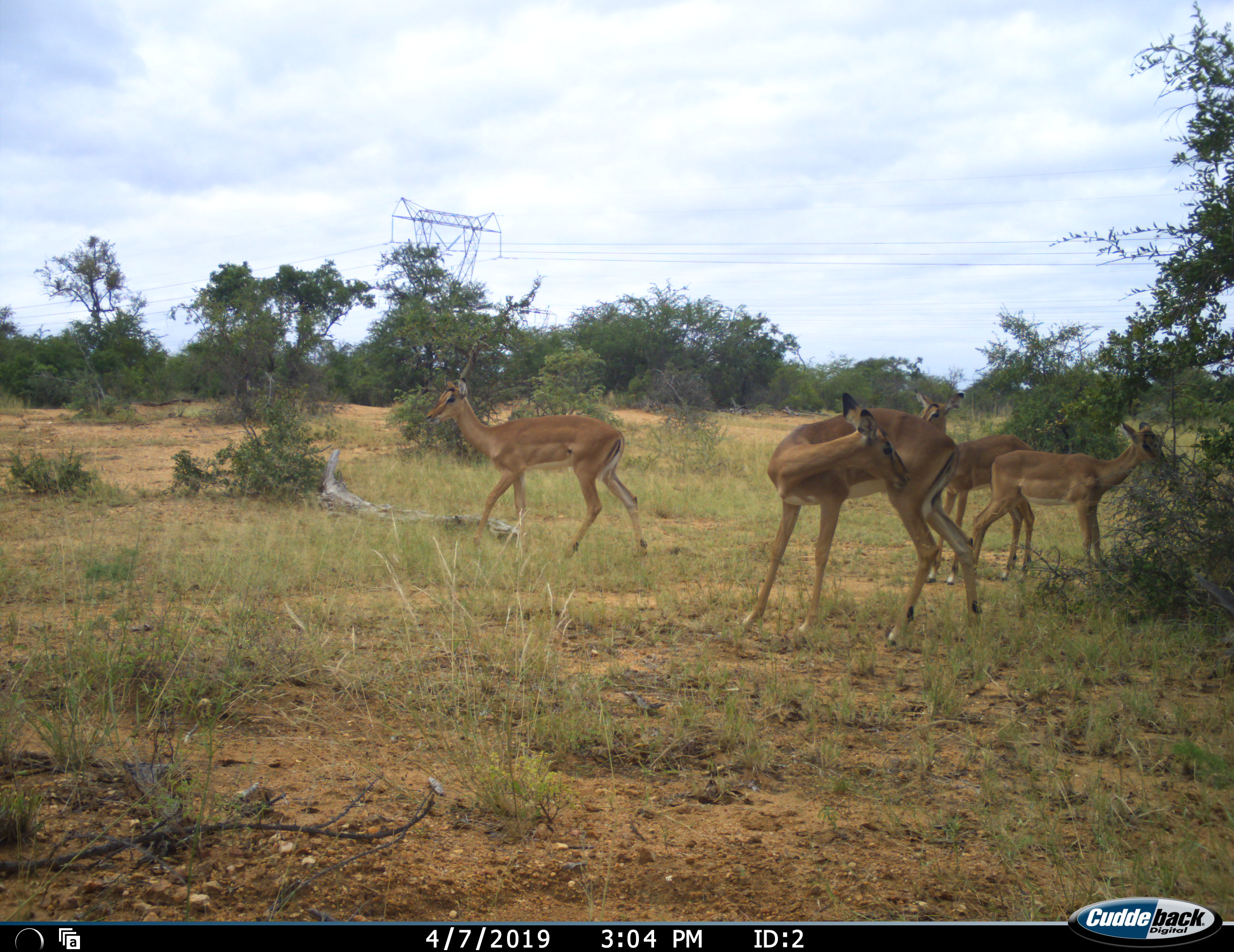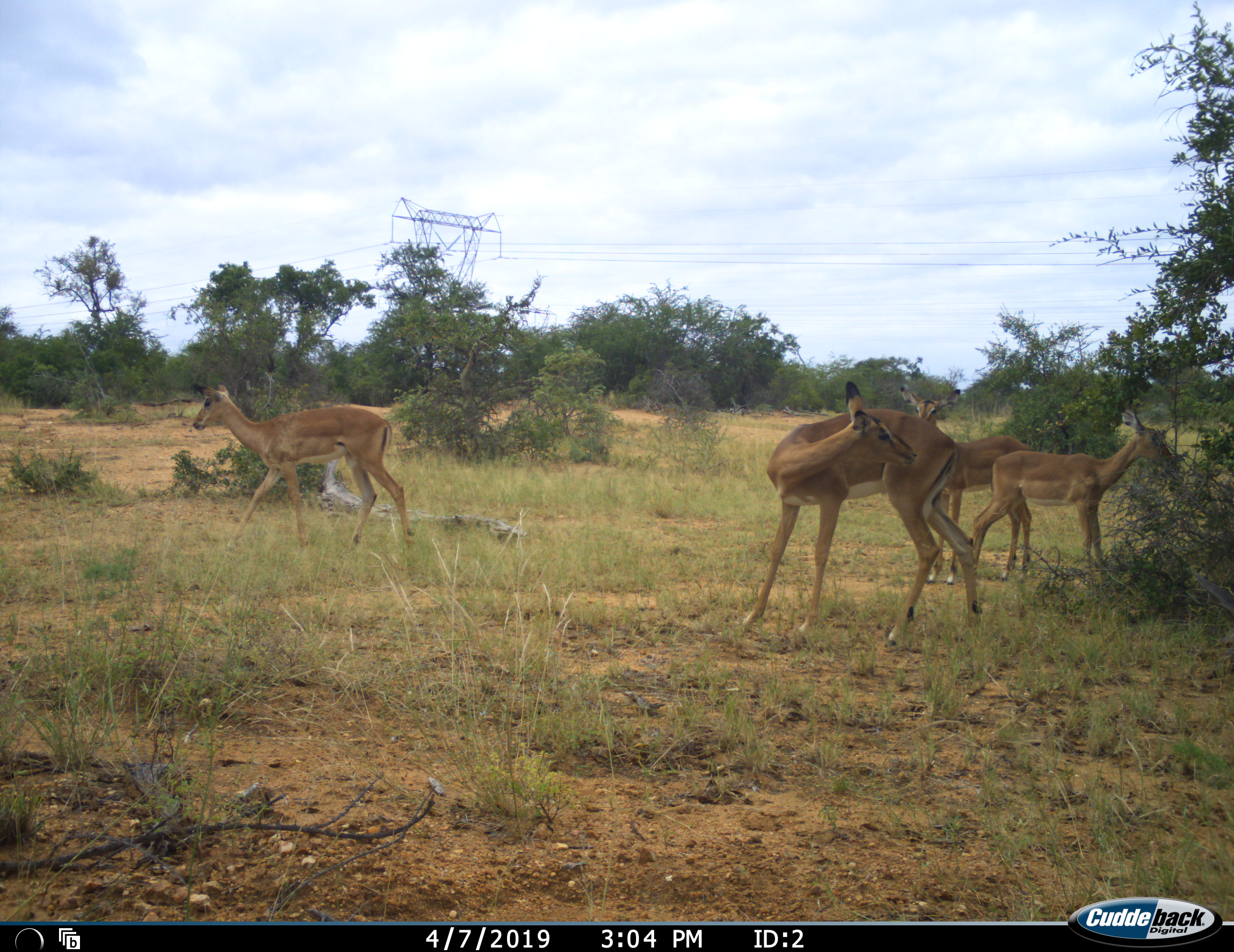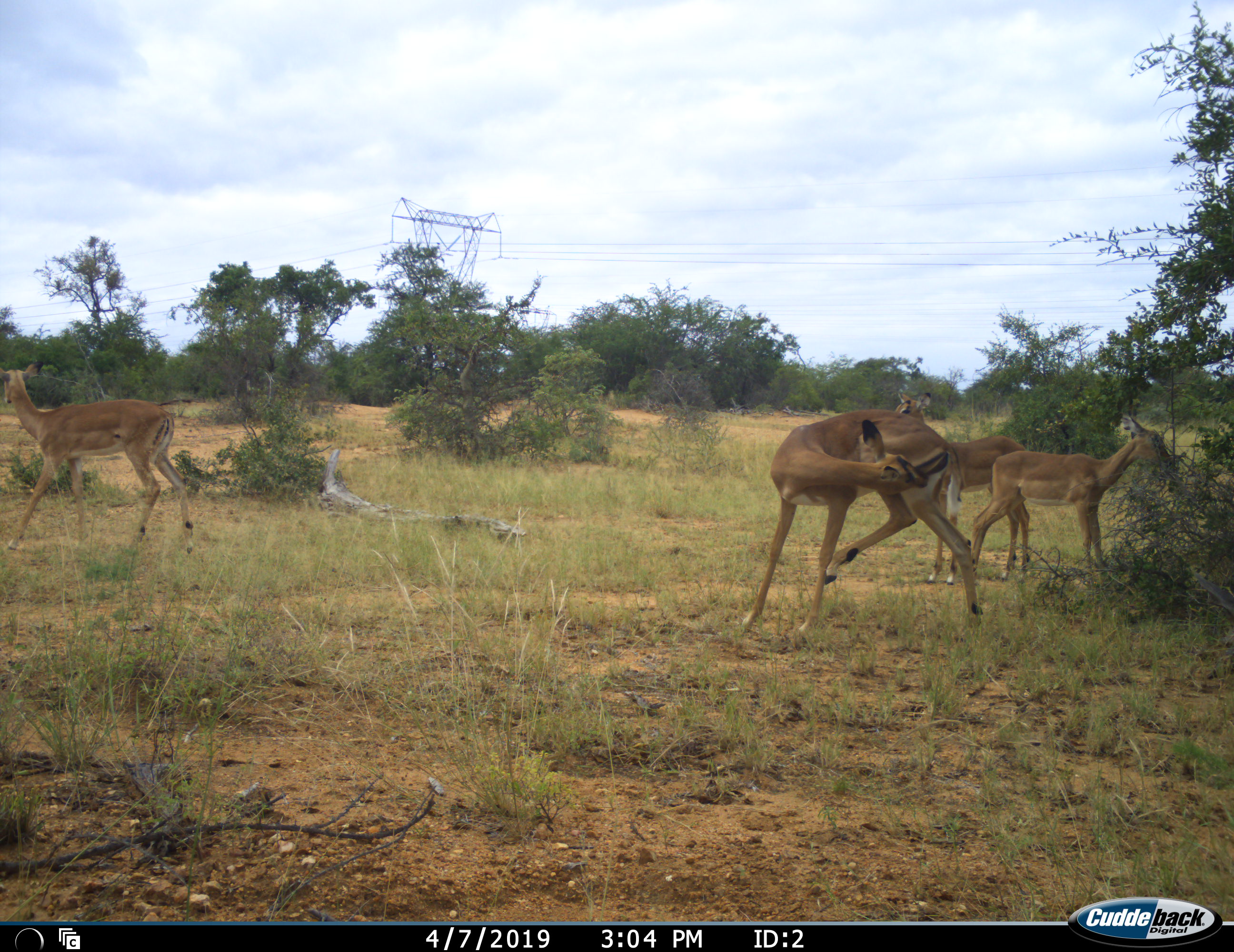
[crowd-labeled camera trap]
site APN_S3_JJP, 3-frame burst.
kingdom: Animalia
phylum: Chordata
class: Mammalia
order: Artiodactyla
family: Bovidae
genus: Aepyceros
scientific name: Aepyceros melampus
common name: impala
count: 4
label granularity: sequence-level